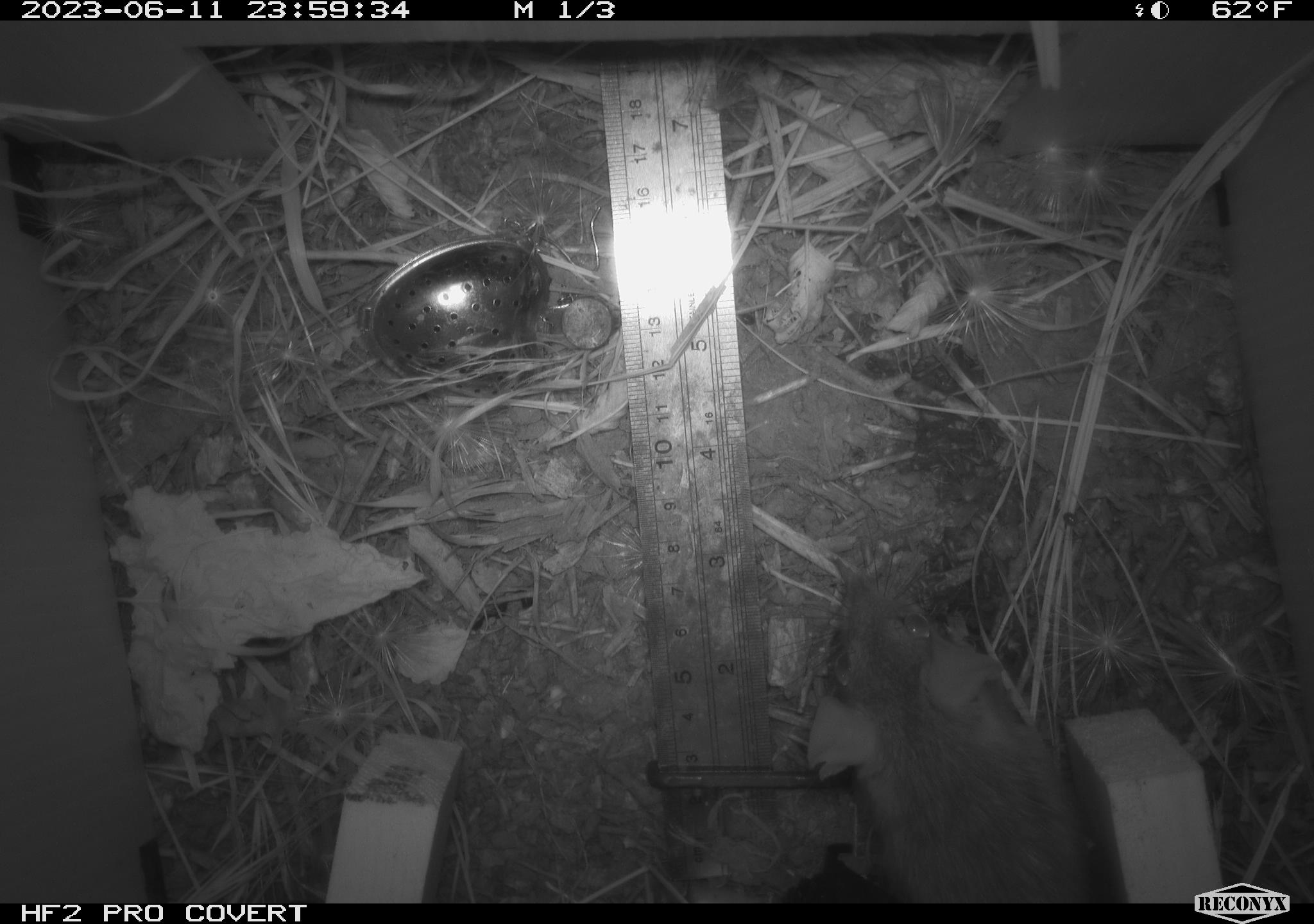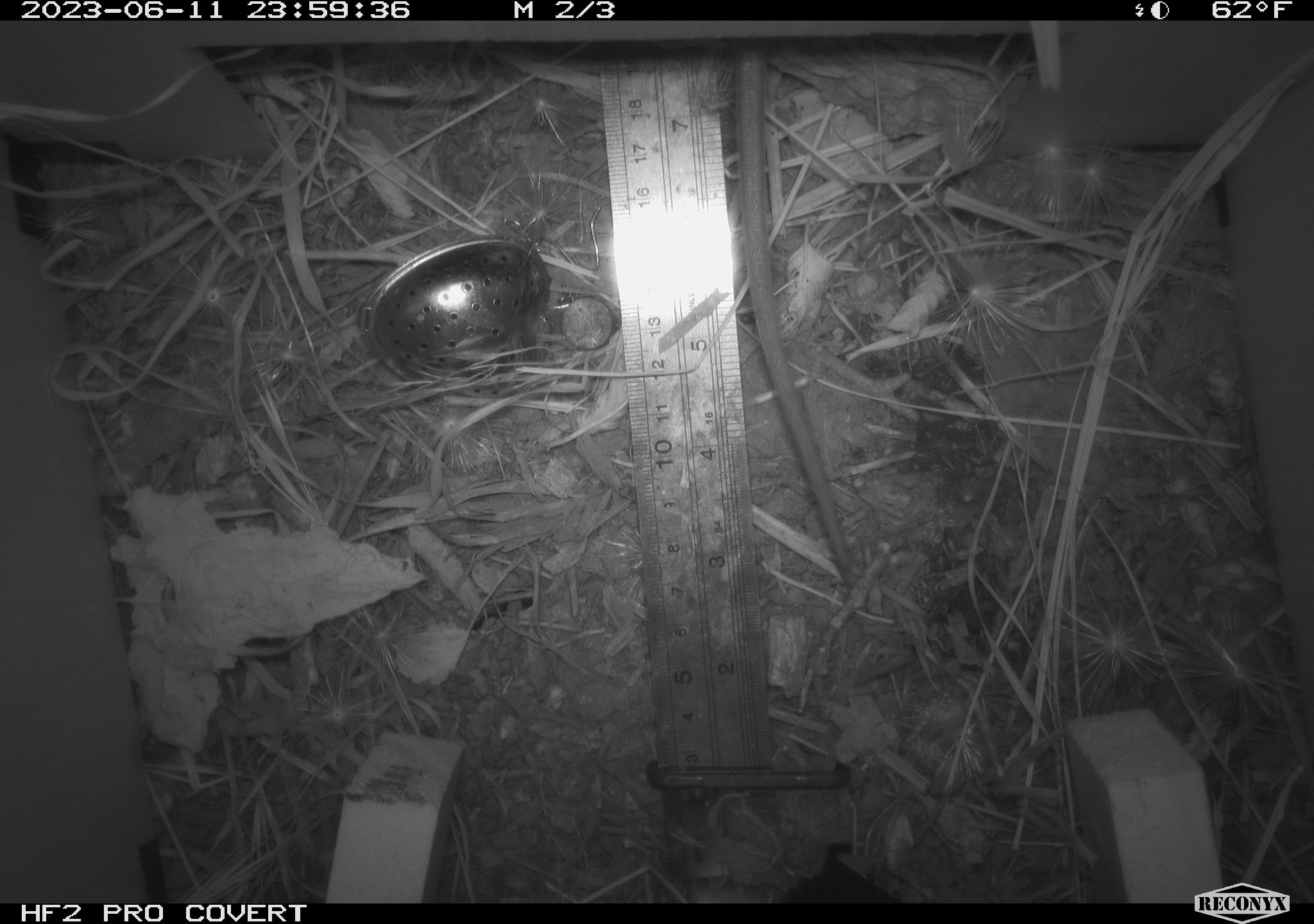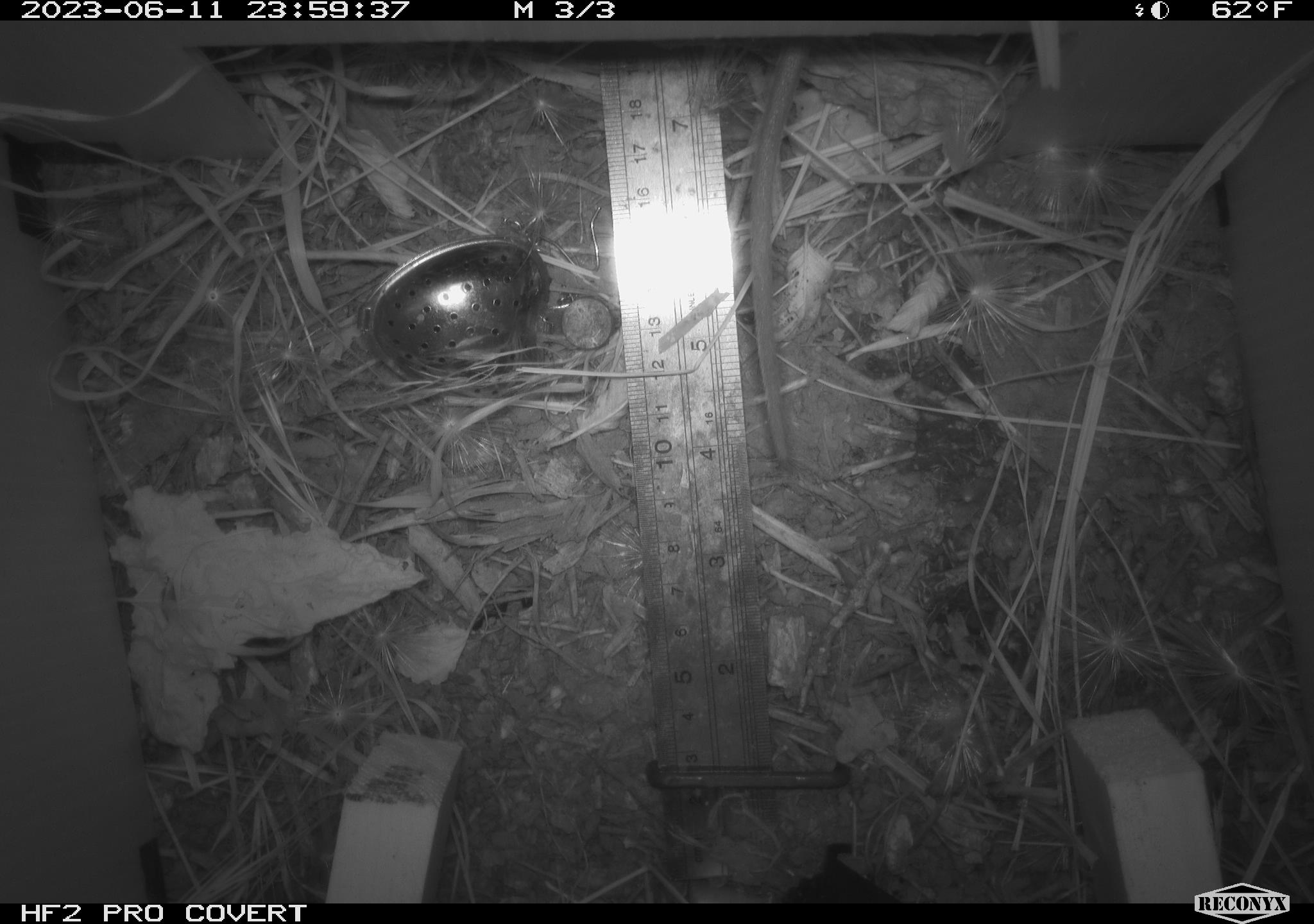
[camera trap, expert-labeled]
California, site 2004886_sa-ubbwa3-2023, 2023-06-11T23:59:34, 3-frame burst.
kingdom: Animalia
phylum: Chordata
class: Mammalia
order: Rodentia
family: Muridae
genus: Rattus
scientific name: Rattus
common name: rat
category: rattus species